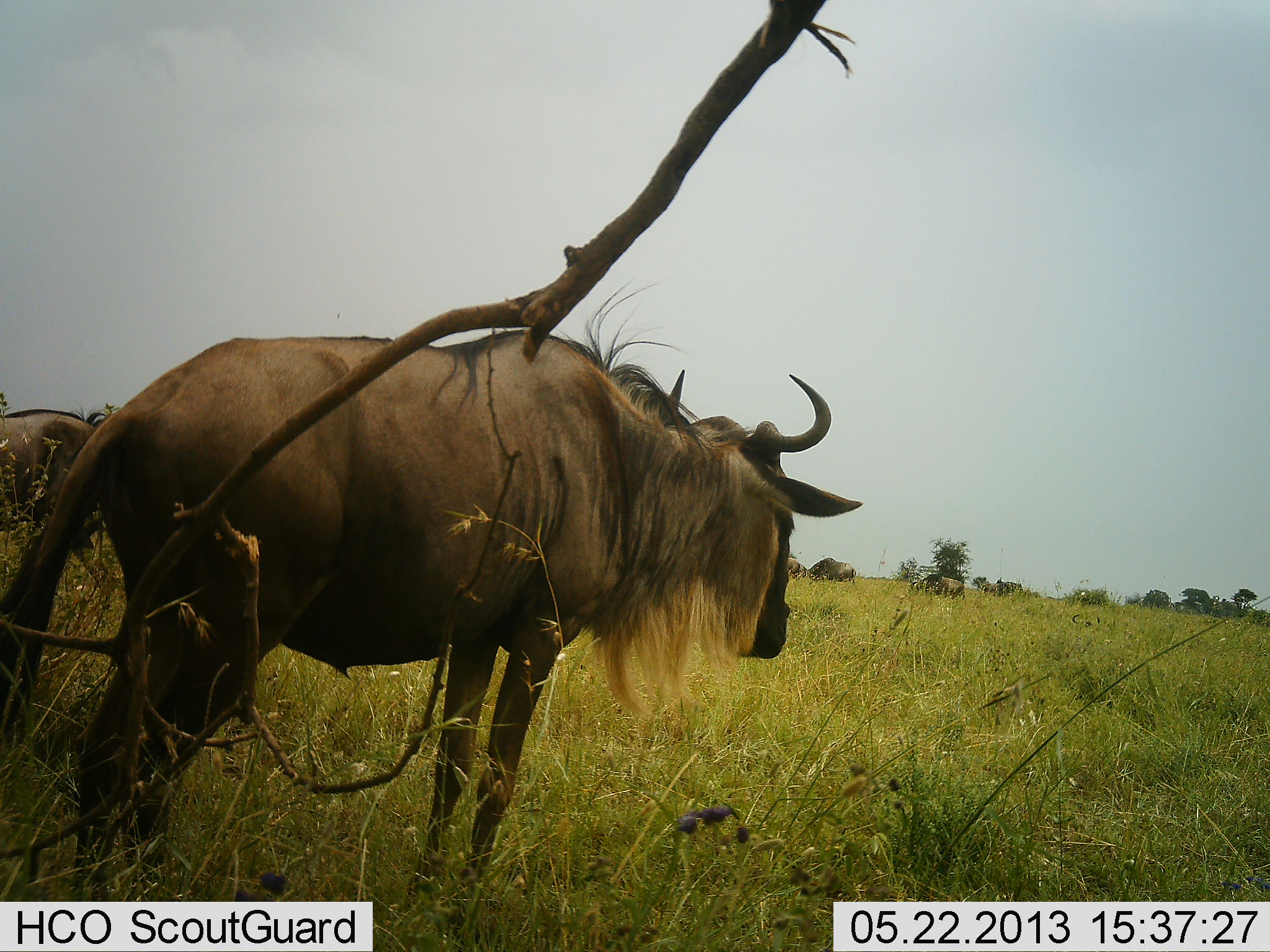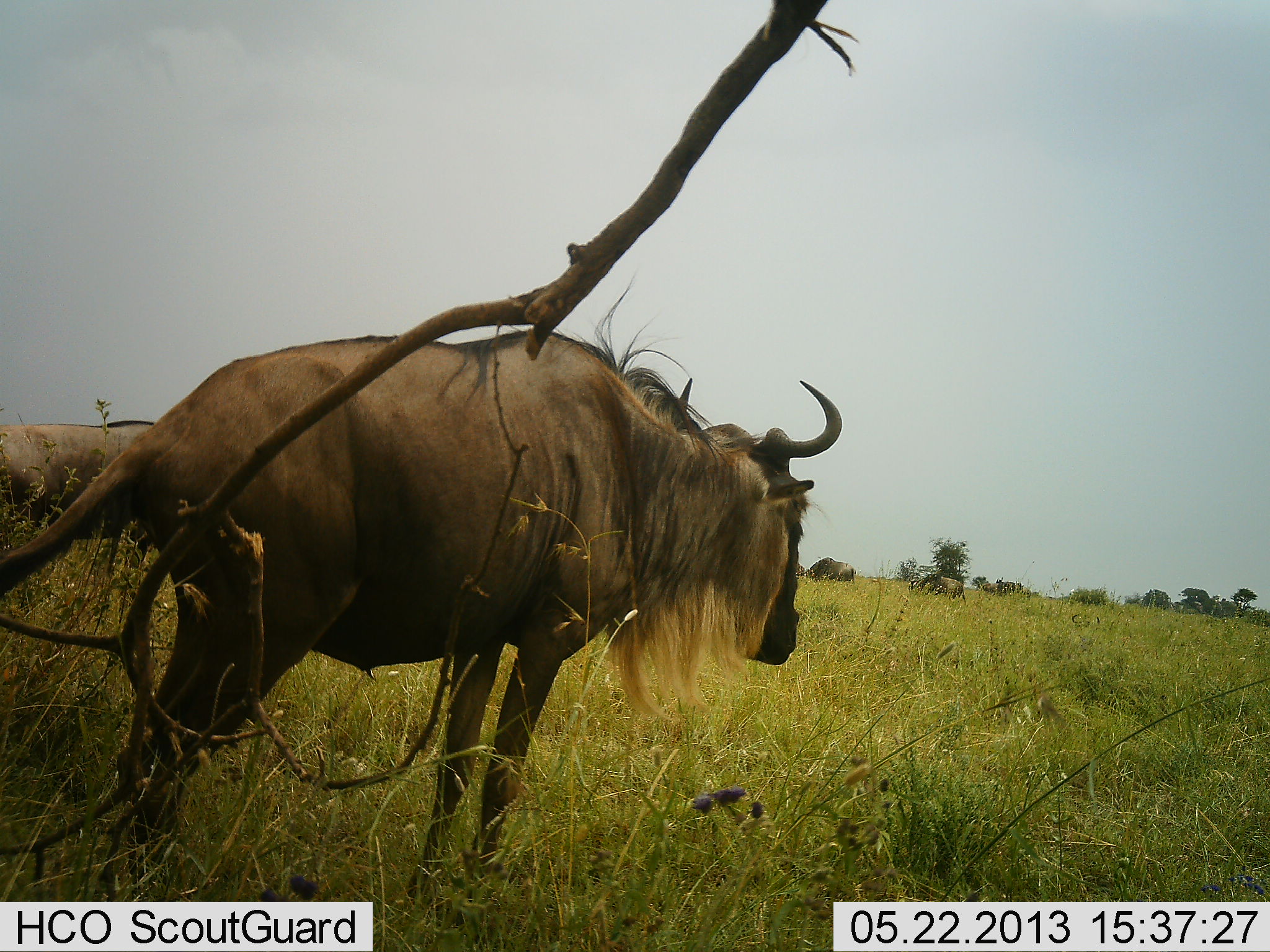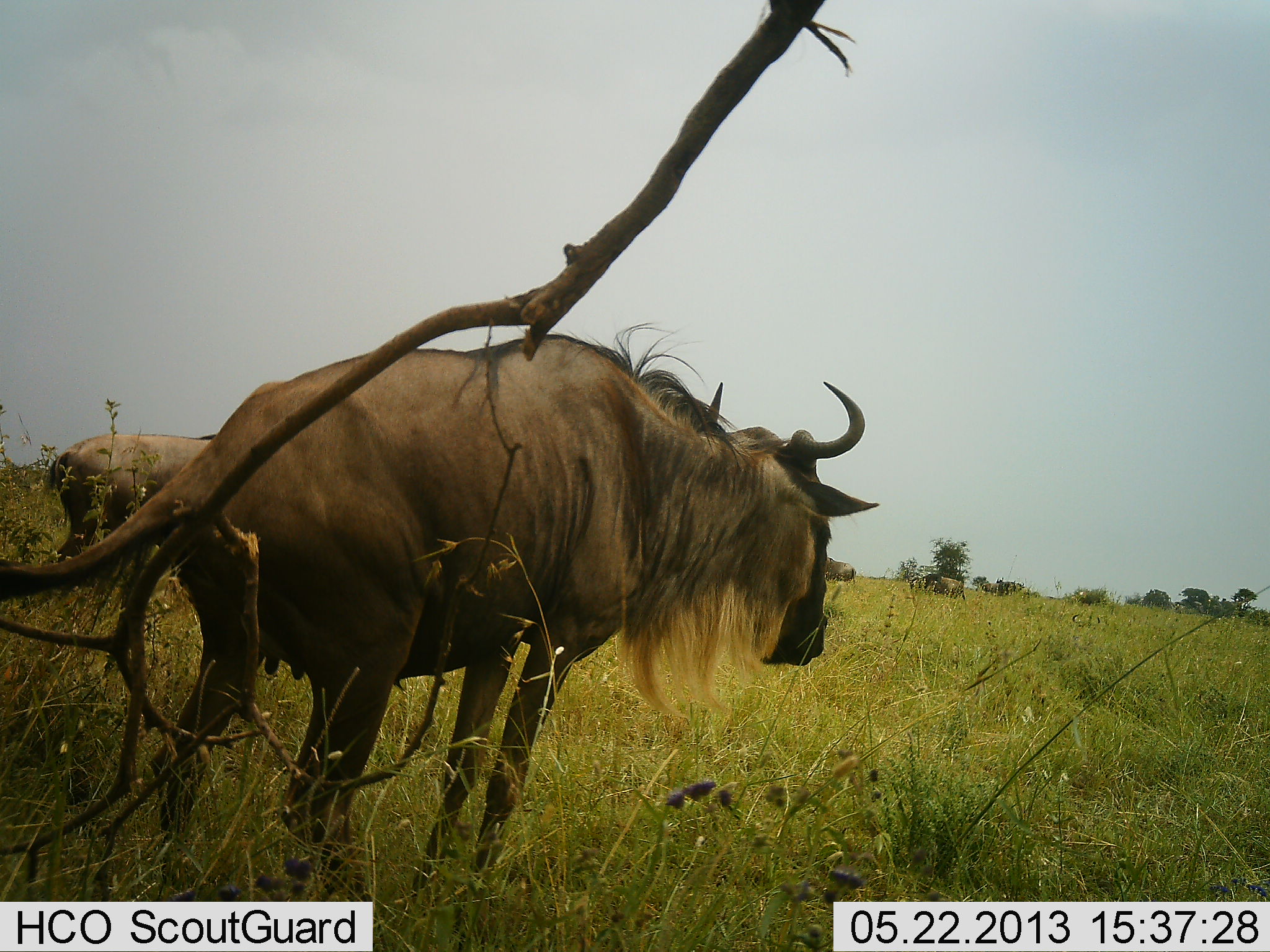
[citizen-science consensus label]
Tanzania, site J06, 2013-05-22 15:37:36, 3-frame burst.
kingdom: Animalia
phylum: Chordata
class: Mammalia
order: Artiodactyla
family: Bovidae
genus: Connochaetes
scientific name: Connochaetes taurinus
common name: blue wildebeest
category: wildebeest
Wildebeest (blue wildebeest) (Connochaetes taurinus), count 2. Behavior (volunteer vote fractions): standing 69%, resting 0%, moving 50%, interacting 0%. Young present (vote fraction): 0%. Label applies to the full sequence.